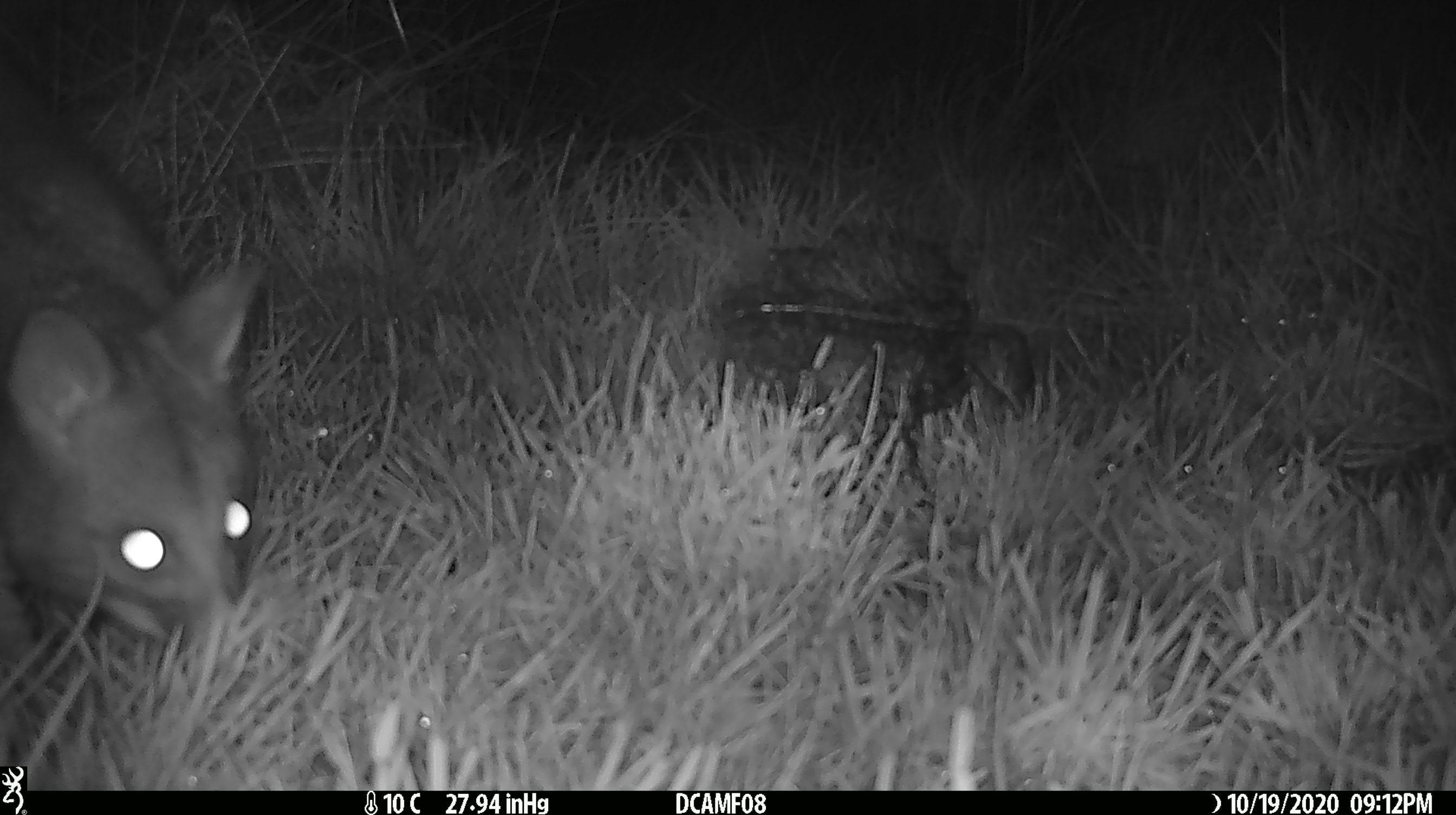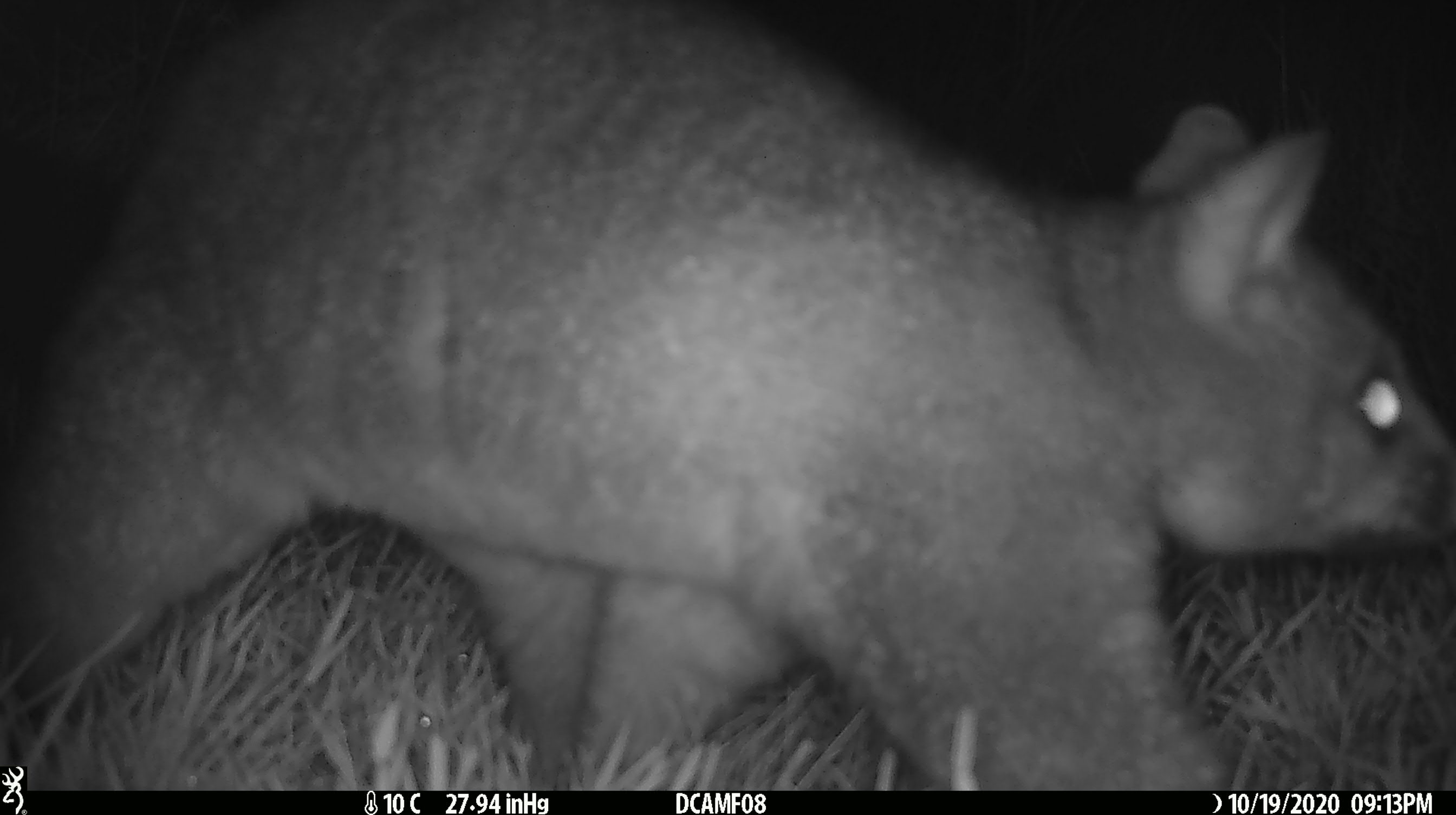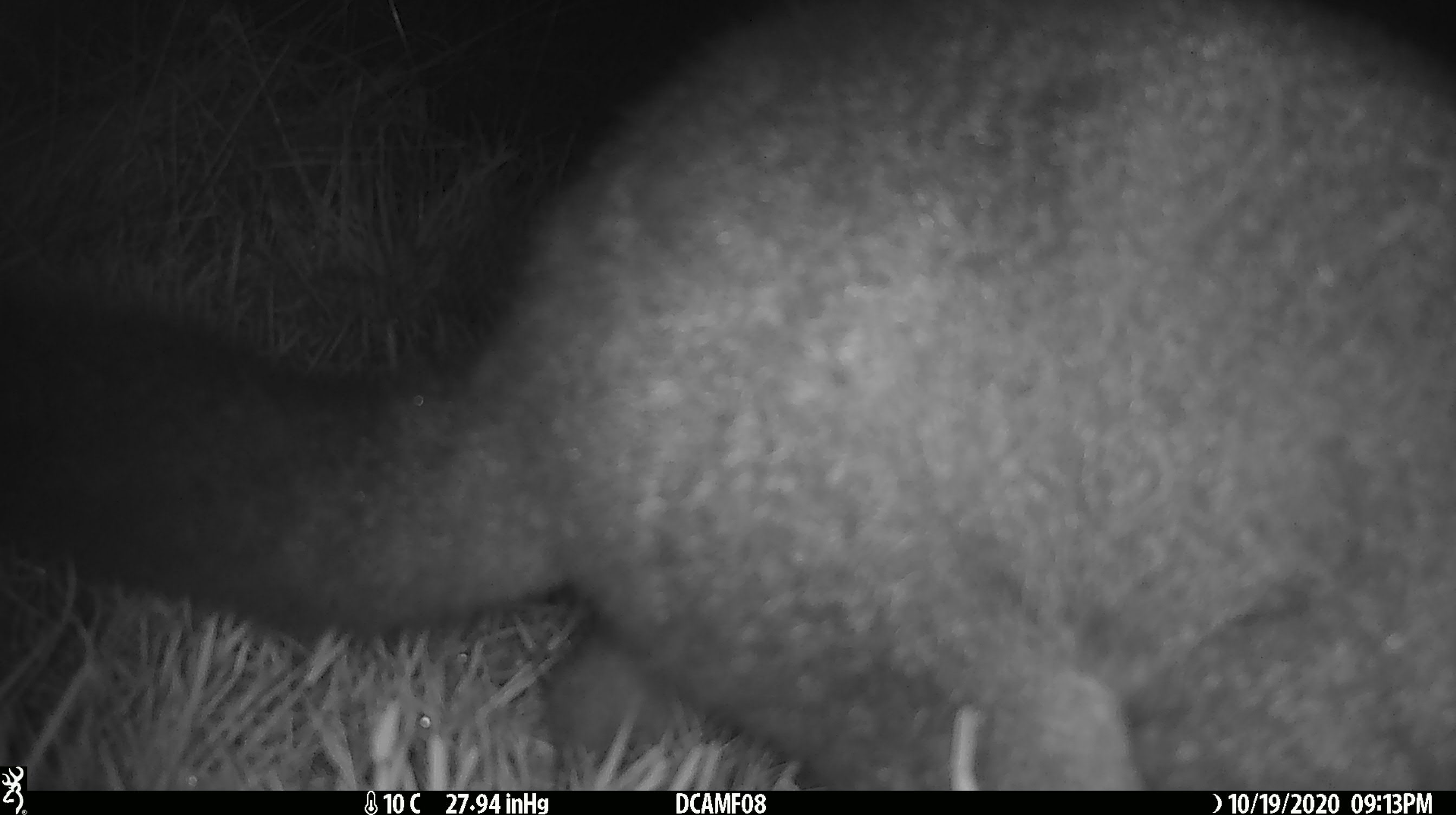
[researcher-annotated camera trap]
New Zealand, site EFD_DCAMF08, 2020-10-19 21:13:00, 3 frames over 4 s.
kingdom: Animalia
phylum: Chordata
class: Mammalia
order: Diprotodontia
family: Phalangeridae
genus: Trichosurus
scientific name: Trichosurus vulpecula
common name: common brushtail possum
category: possum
Possum (common brushtail possum) (Trichosurus vulpecula).